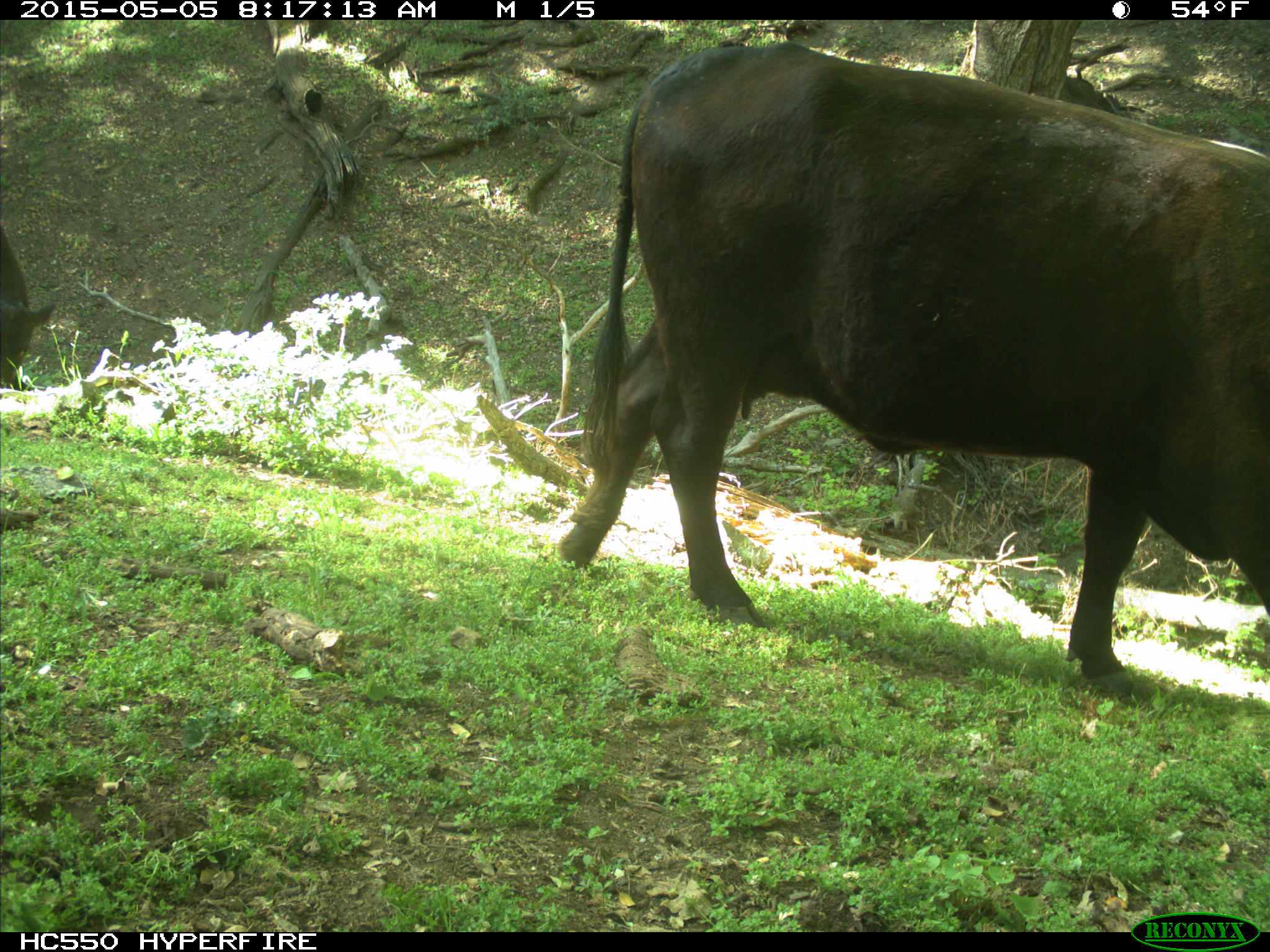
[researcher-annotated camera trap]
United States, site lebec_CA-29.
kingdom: Animalia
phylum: Chordata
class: Mammalia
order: Artiodactyla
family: Bovidae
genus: Bos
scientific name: Bos taurus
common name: domestic cow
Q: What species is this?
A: Bos taurus (domestic cow).